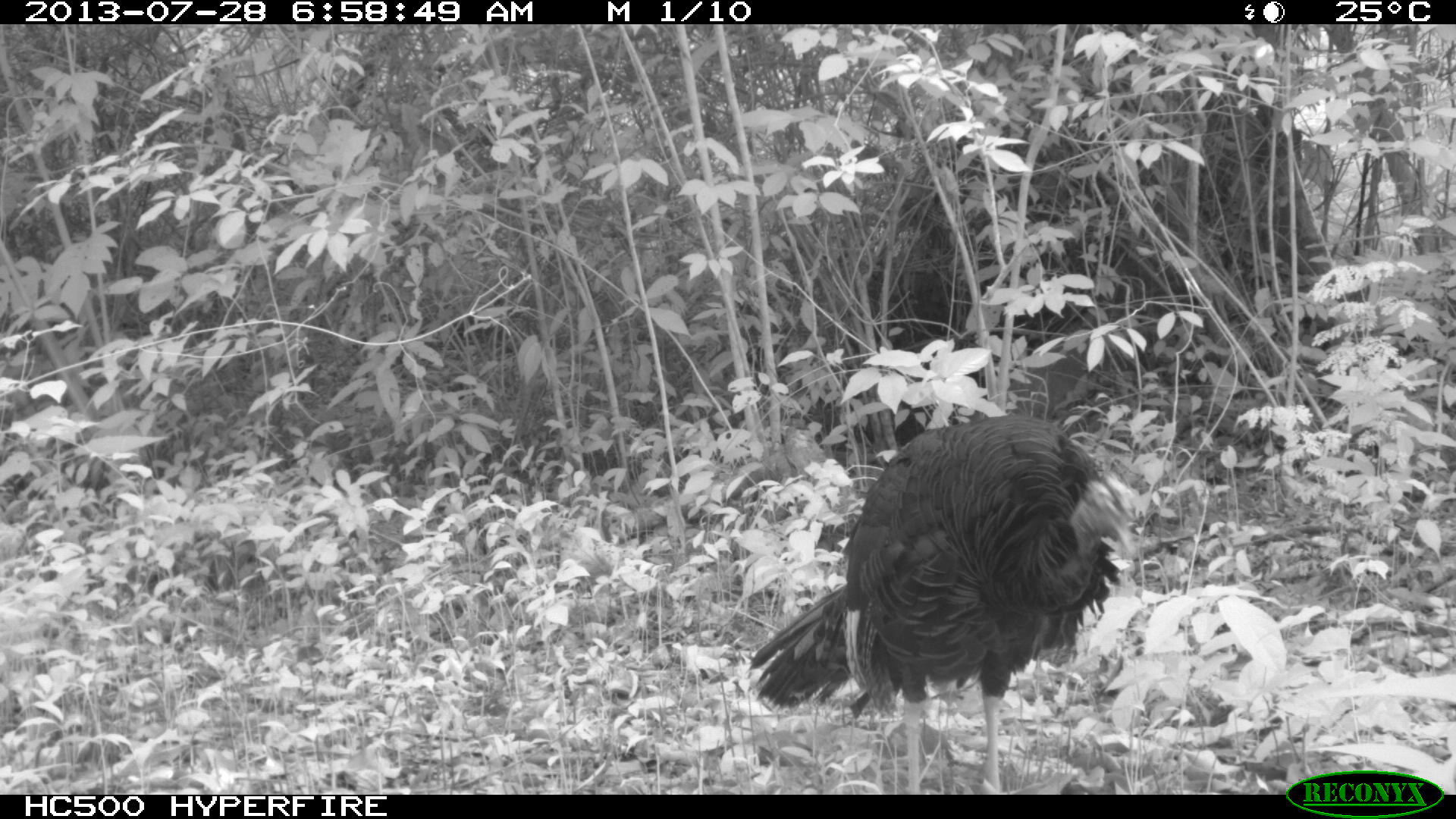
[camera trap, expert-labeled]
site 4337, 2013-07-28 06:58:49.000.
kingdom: Animalia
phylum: Chordata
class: Aves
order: Galliformes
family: Phasianidae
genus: Meleagris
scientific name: Meleagris ocellata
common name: ocellated turkey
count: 1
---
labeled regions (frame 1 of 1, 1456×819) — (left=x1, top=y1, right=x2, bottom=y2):
meleagris ocellata: (left=748, top=411, right=1145, bottom=795)